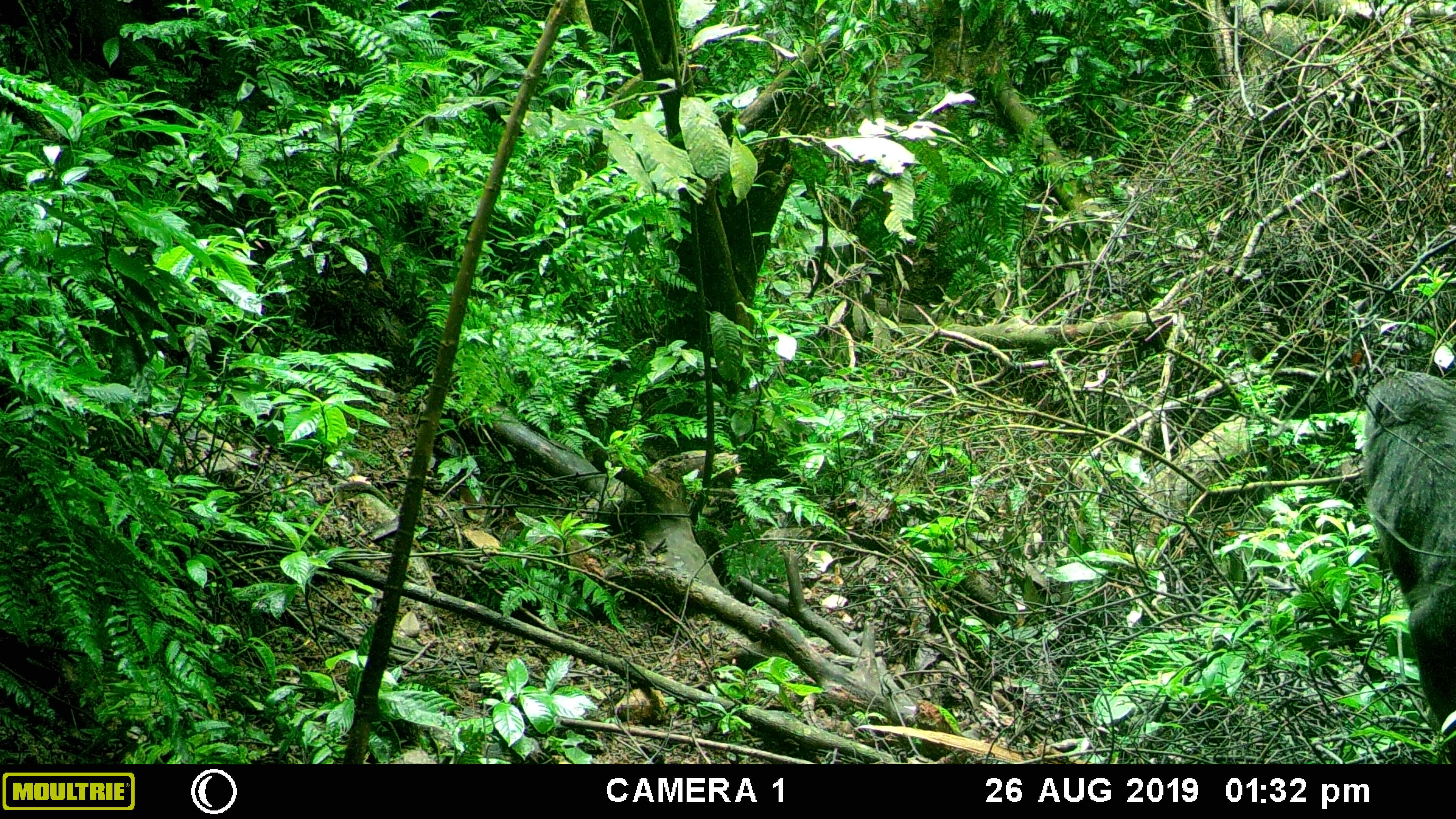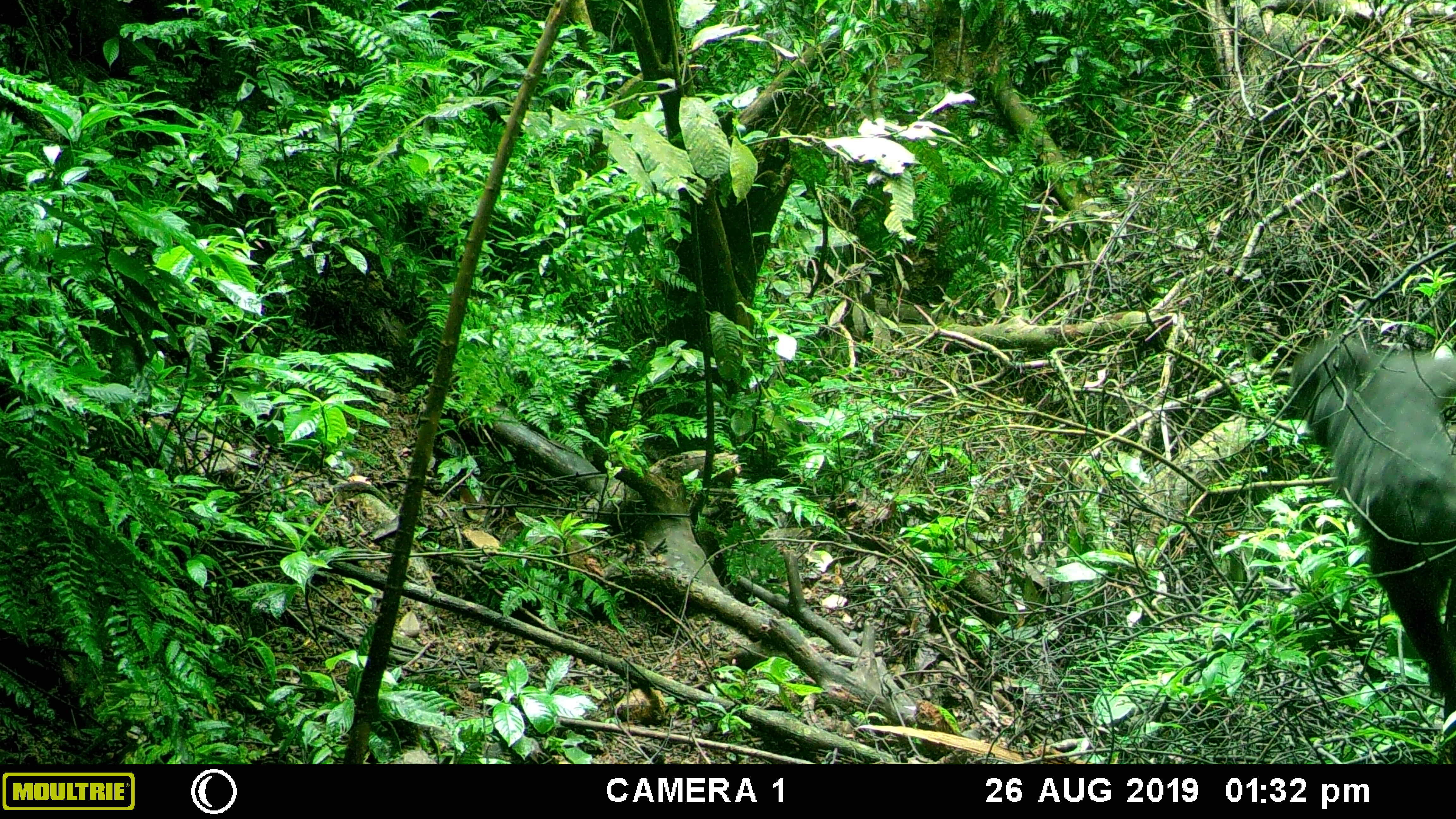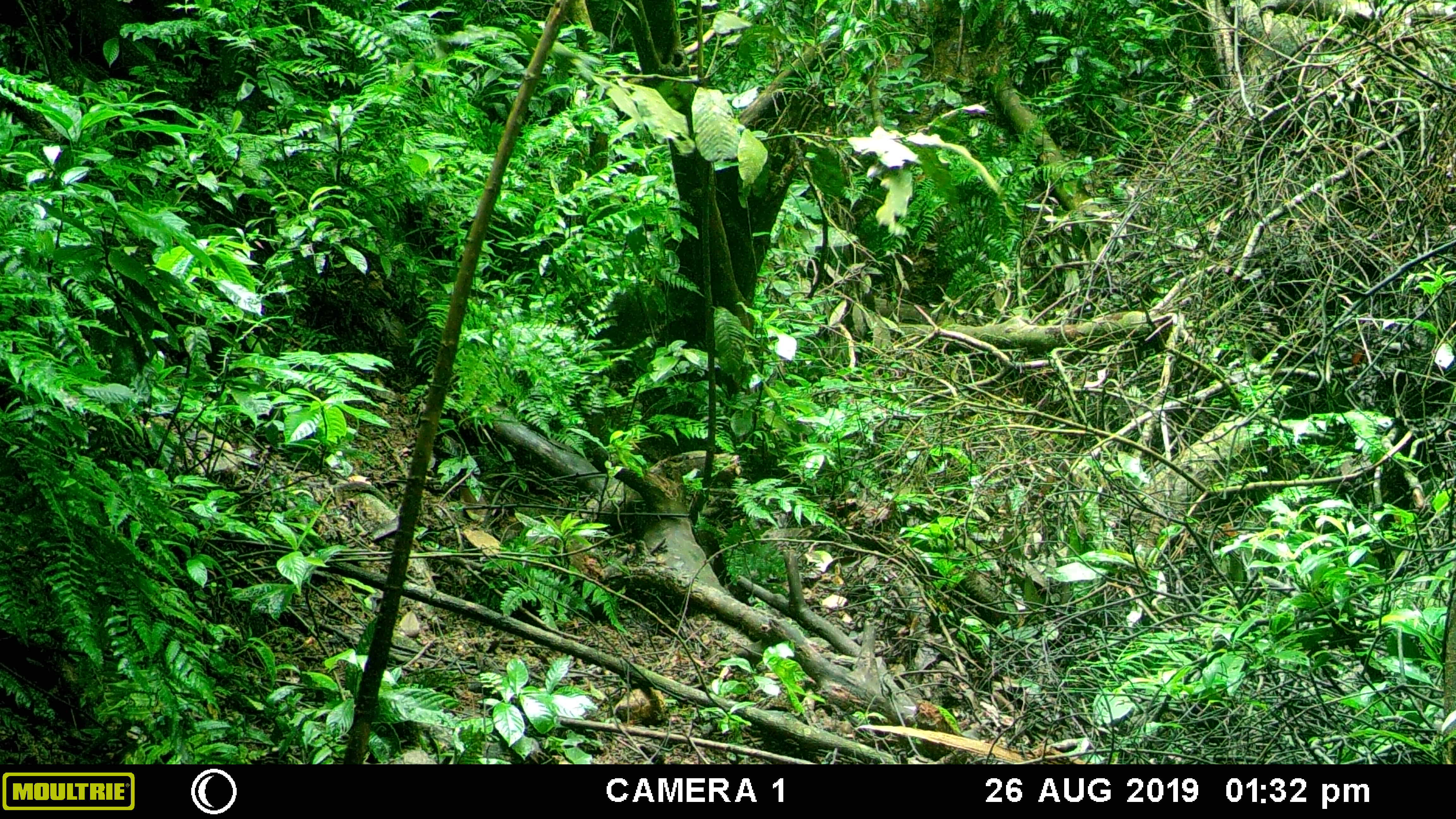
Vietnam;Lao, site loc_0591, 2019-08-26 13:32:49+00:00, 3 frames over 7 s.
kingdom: Animalia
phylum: Chordata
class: Mammalia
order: Primates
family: Cercopithecidae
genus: Macaca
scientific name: Macaca arctoides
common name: stump-tailed macaque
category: stump tailed macaque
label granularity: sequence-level